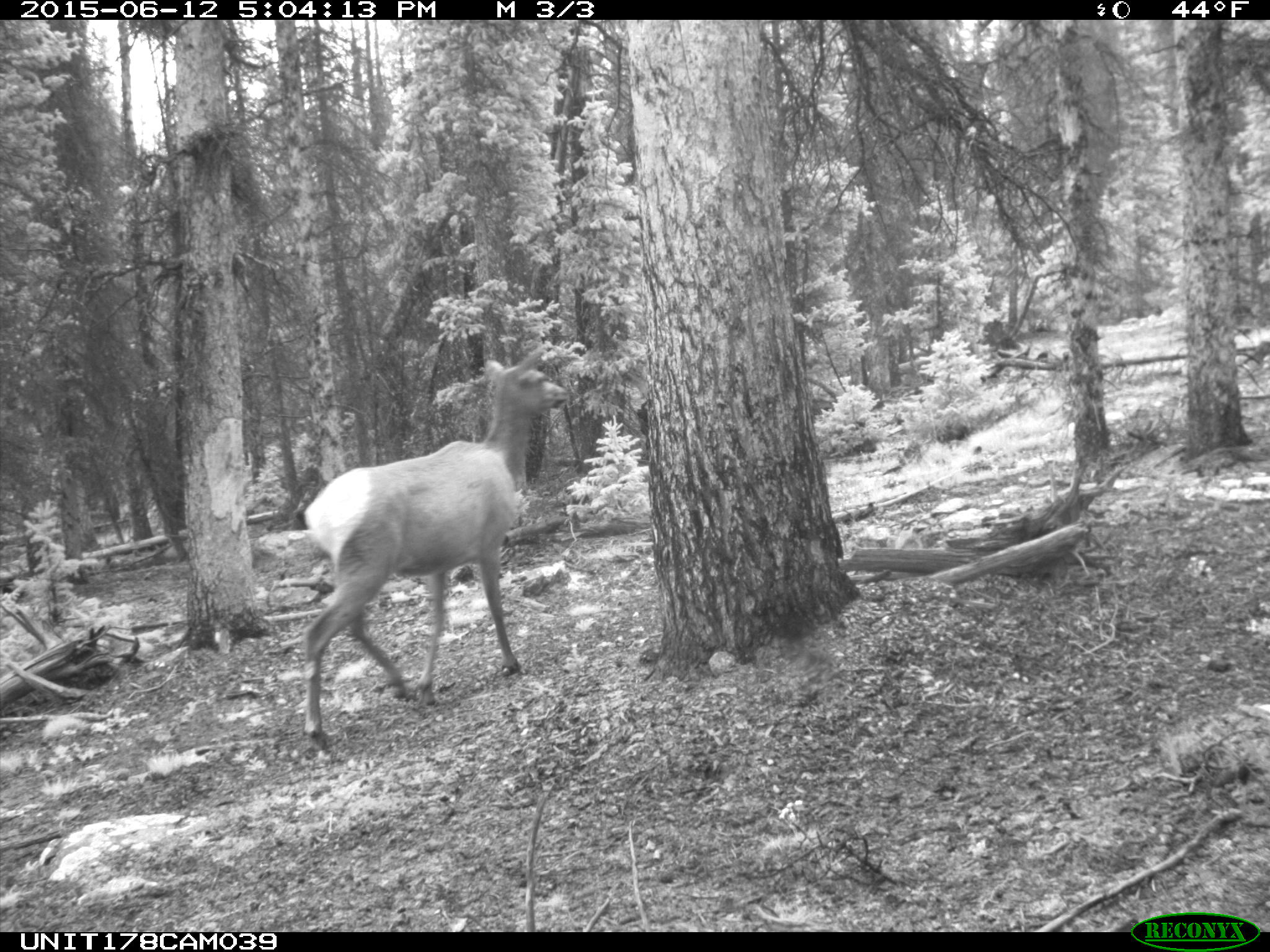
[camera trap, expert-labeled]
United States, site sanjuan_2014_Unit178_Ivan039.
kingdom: Animalia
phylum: Chordata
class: Mammalia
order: Artiodactyla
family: Cervidae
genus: Cervus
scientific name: Cervus elaphus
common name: red deer